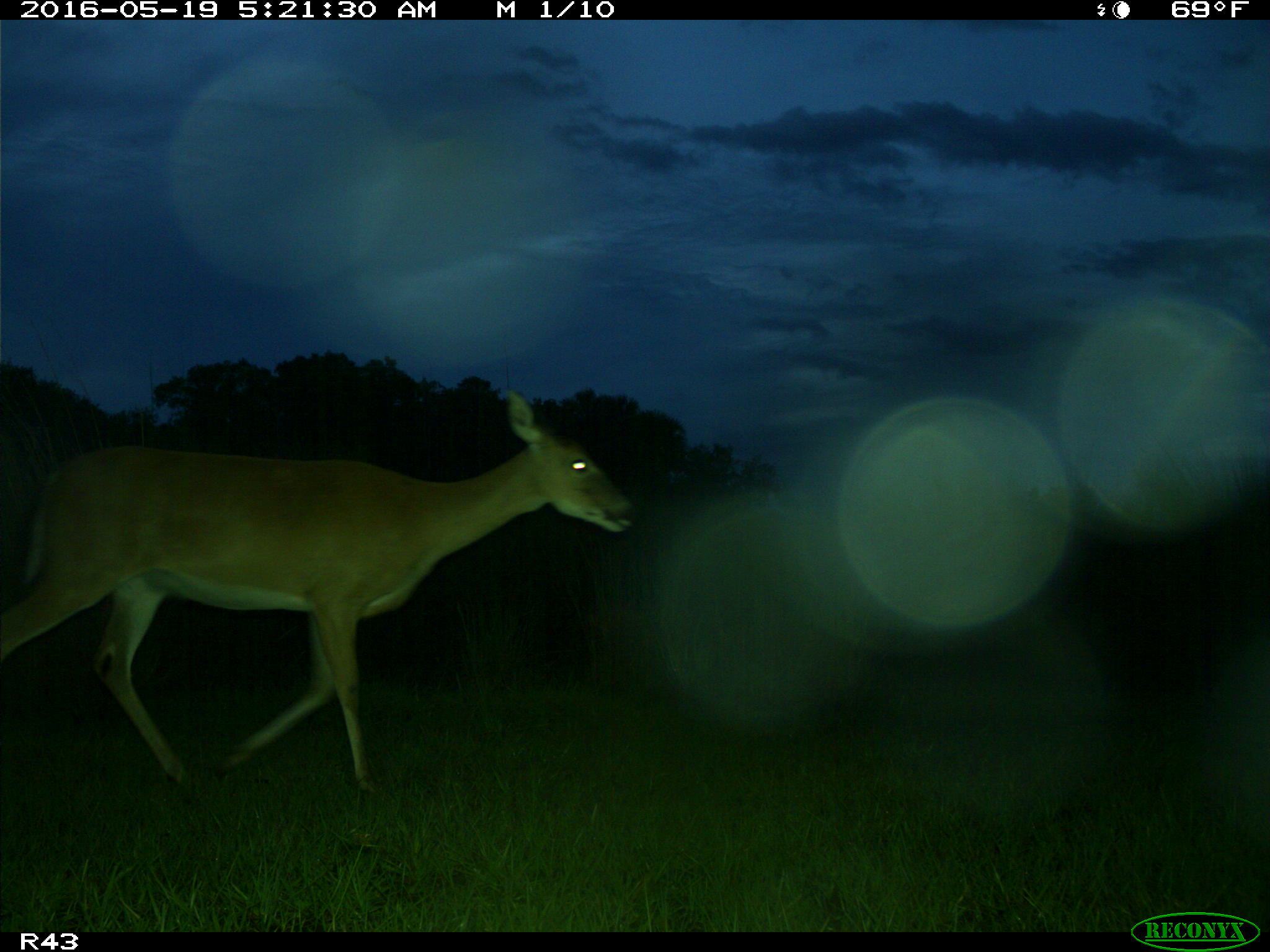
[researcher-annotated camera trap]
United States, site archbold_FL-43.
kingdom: Animalia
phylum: Chordata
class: Mammalia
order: Artiodactyla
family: Cervidae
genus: Odocoileus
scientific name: Odocoileus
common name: deer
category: unidentified deer